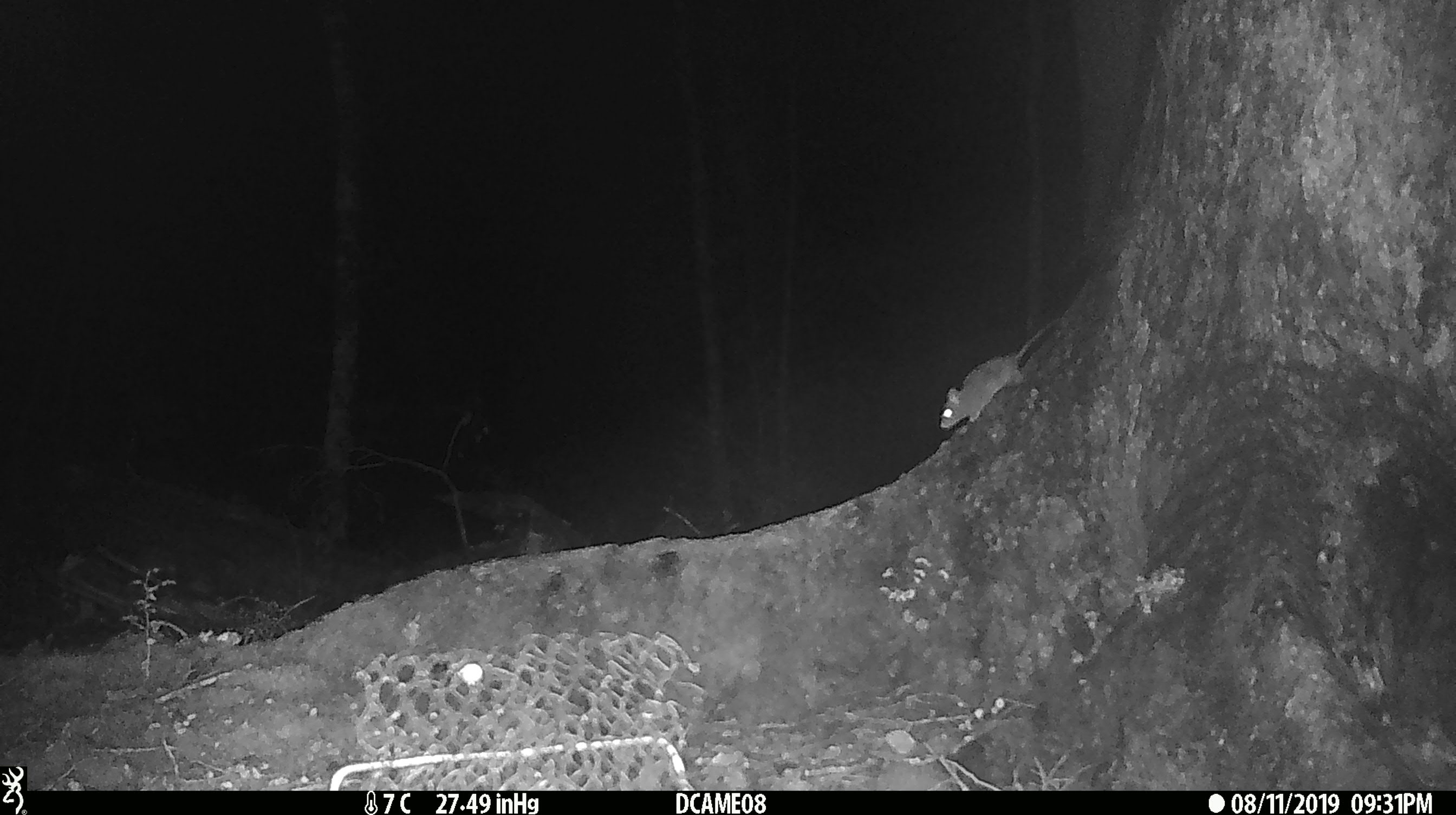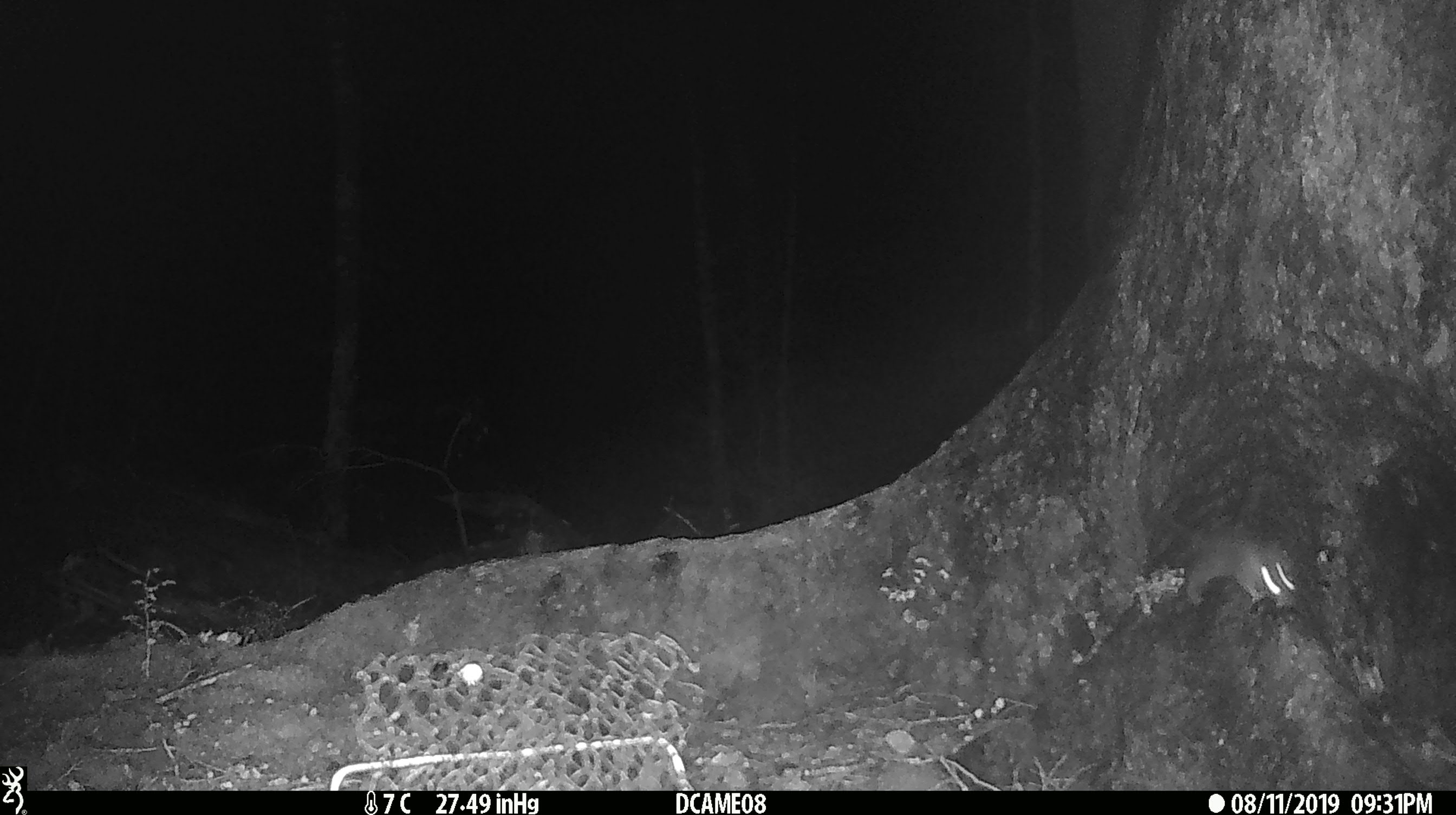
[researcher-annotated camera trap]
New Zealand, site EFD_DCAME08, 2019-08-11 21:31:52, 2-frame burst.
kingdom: Animalia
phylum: Chordata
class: Mammalia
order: Rodentia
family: Muridae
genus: Mus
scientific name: Mus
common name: mouse